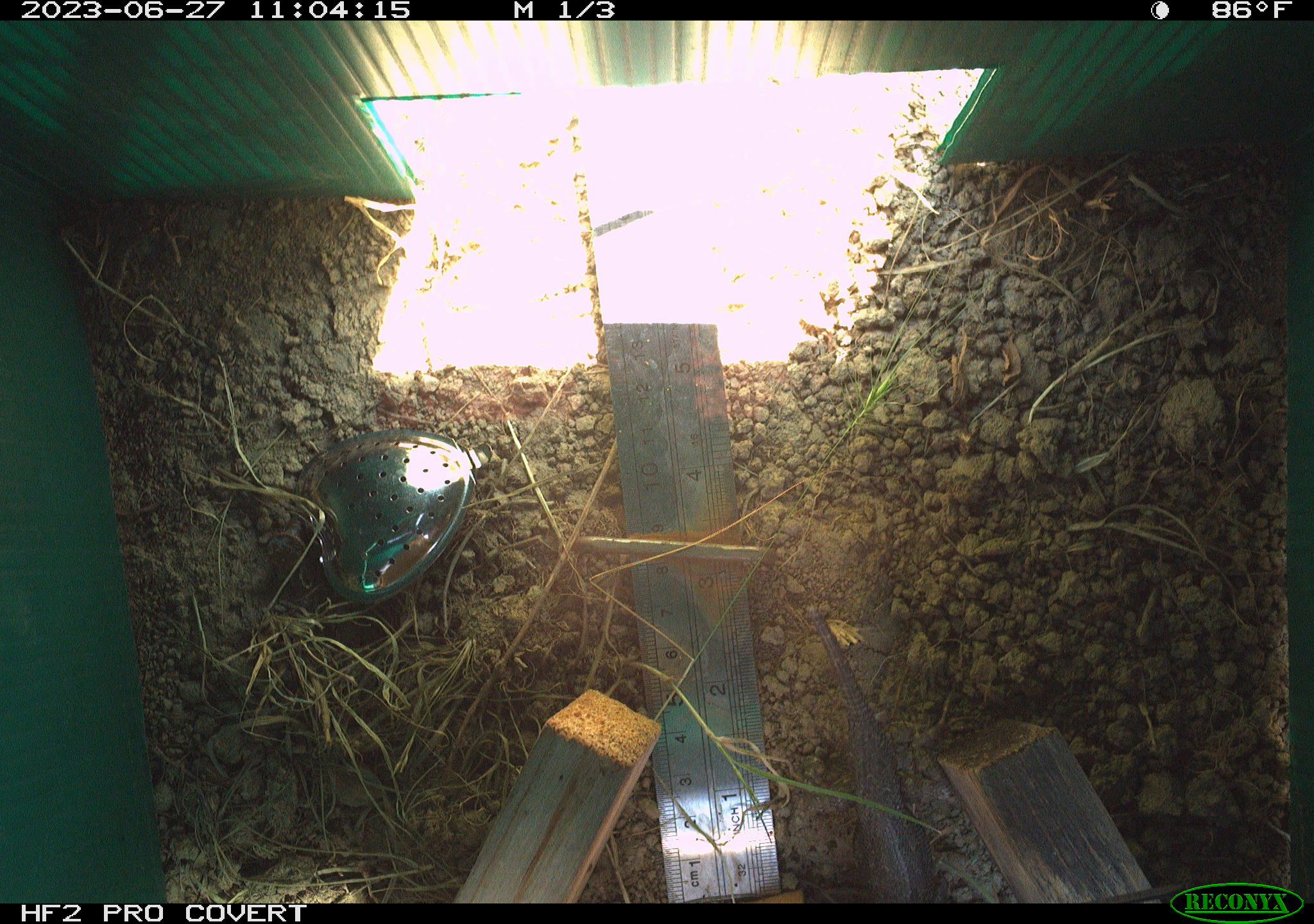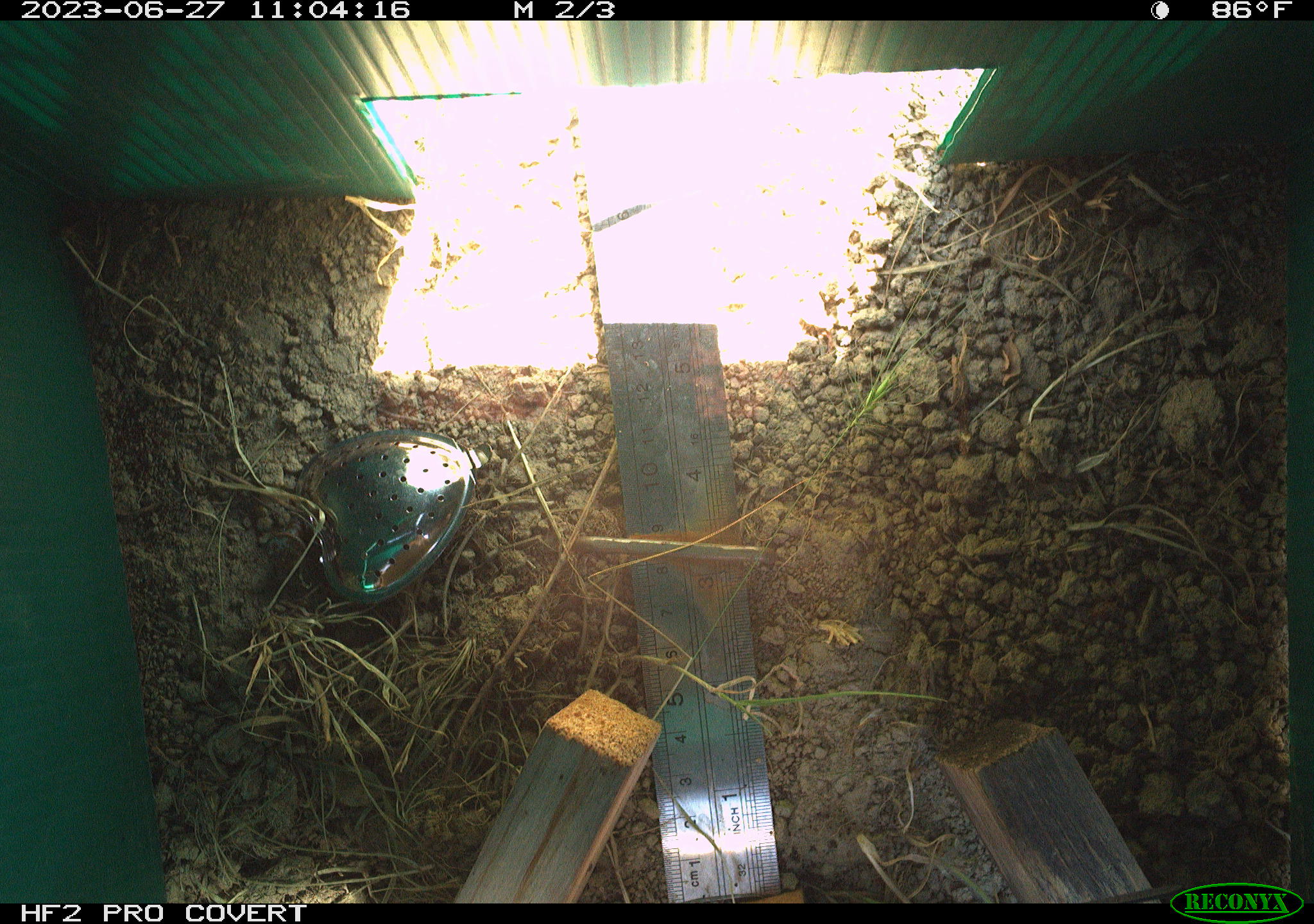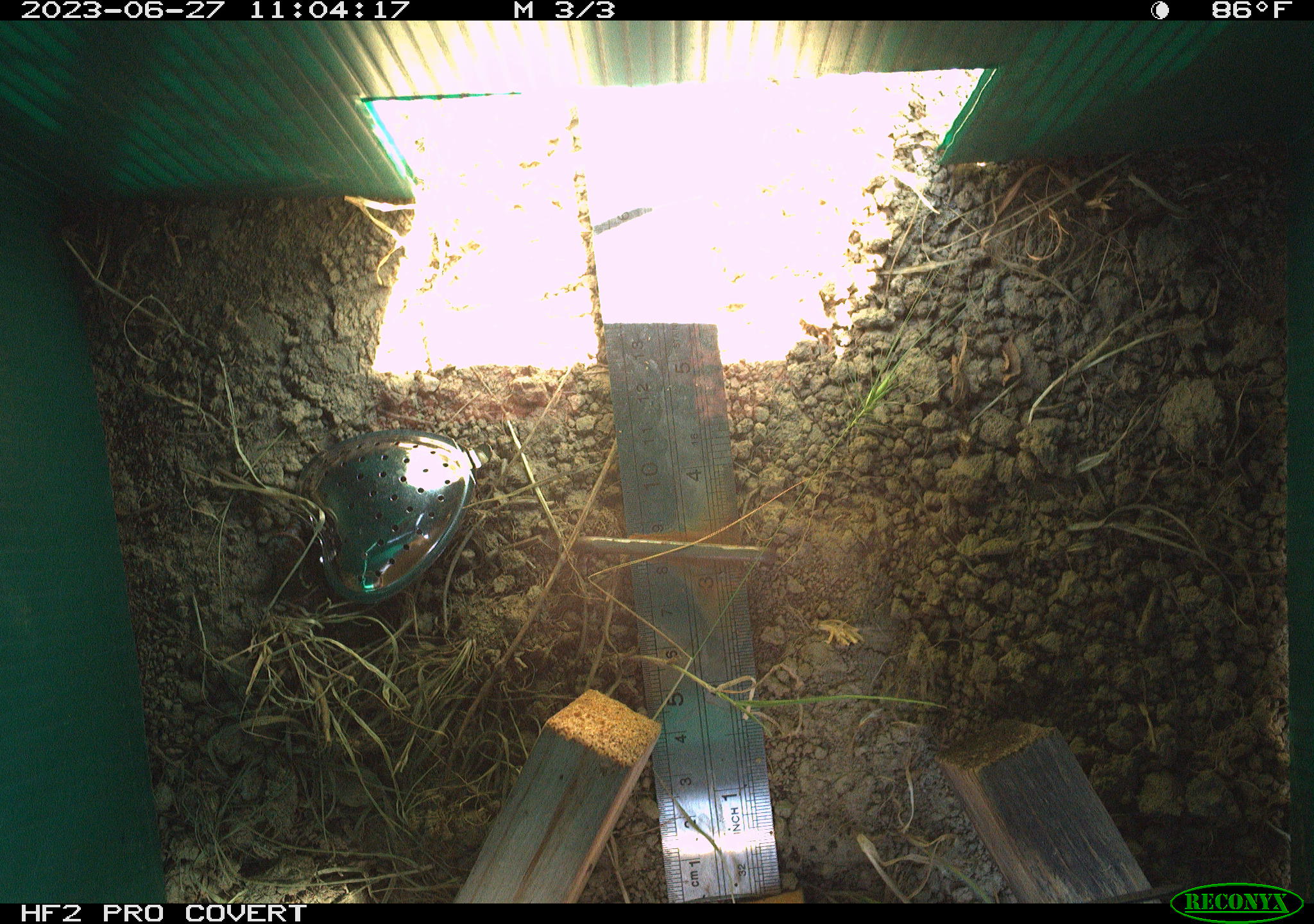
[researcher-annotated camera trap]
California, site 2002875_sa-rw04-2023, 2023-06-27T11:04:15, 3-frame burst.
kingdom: Animalia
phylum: Chordata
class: Reptilia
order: Squamata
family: Phrynosomatidae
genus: Sceloporus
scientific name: Sceloporus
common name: spiny lizards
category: sceloporus species